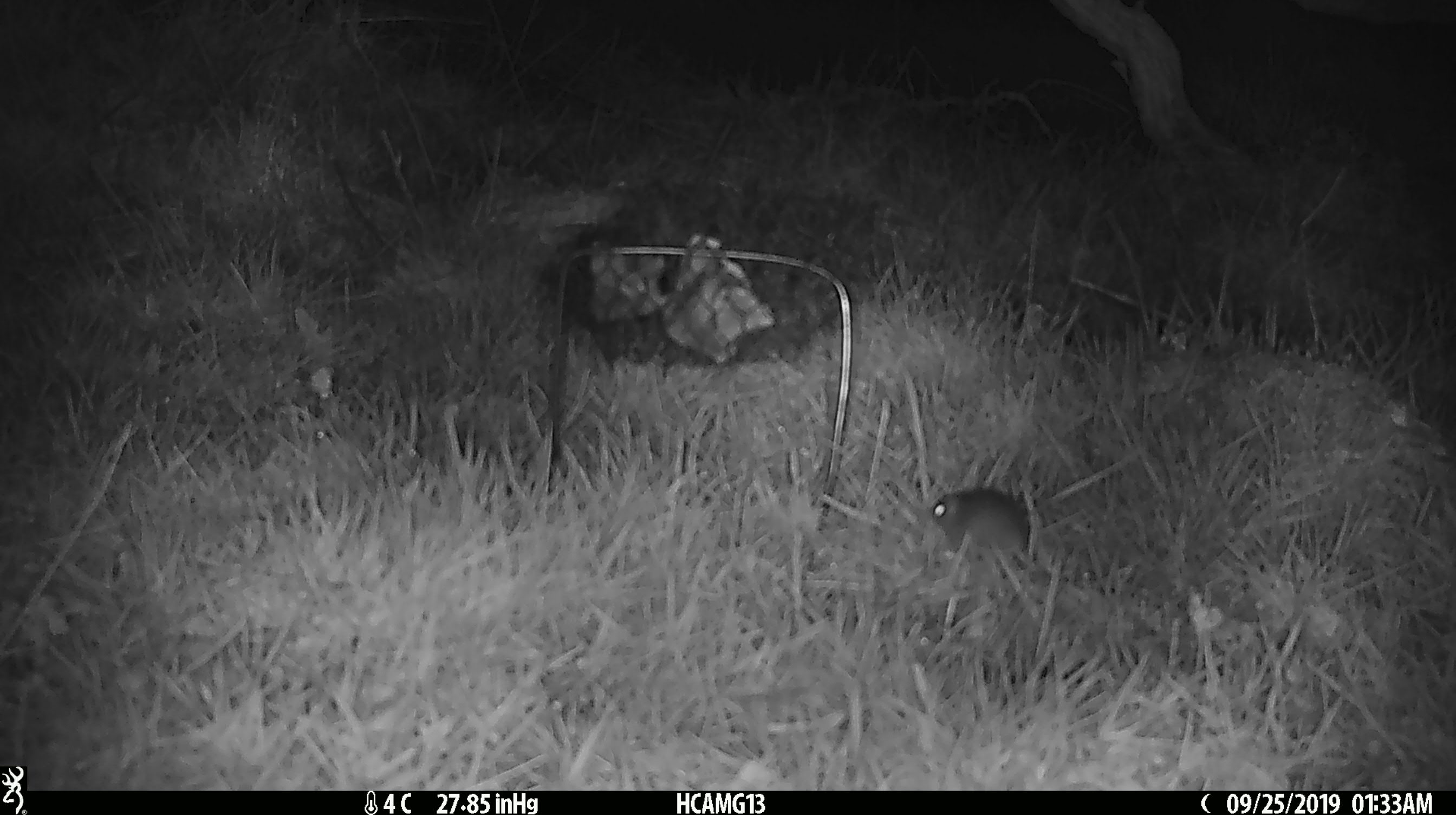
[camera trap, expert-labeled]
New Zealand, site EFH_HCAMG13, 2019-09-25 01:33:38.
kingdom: Animalia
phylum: Chordata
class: Mammalia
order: Rodentia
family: Muridae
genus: Mus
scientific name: Mus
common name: mouse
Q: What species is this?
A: Mouse (Mus).